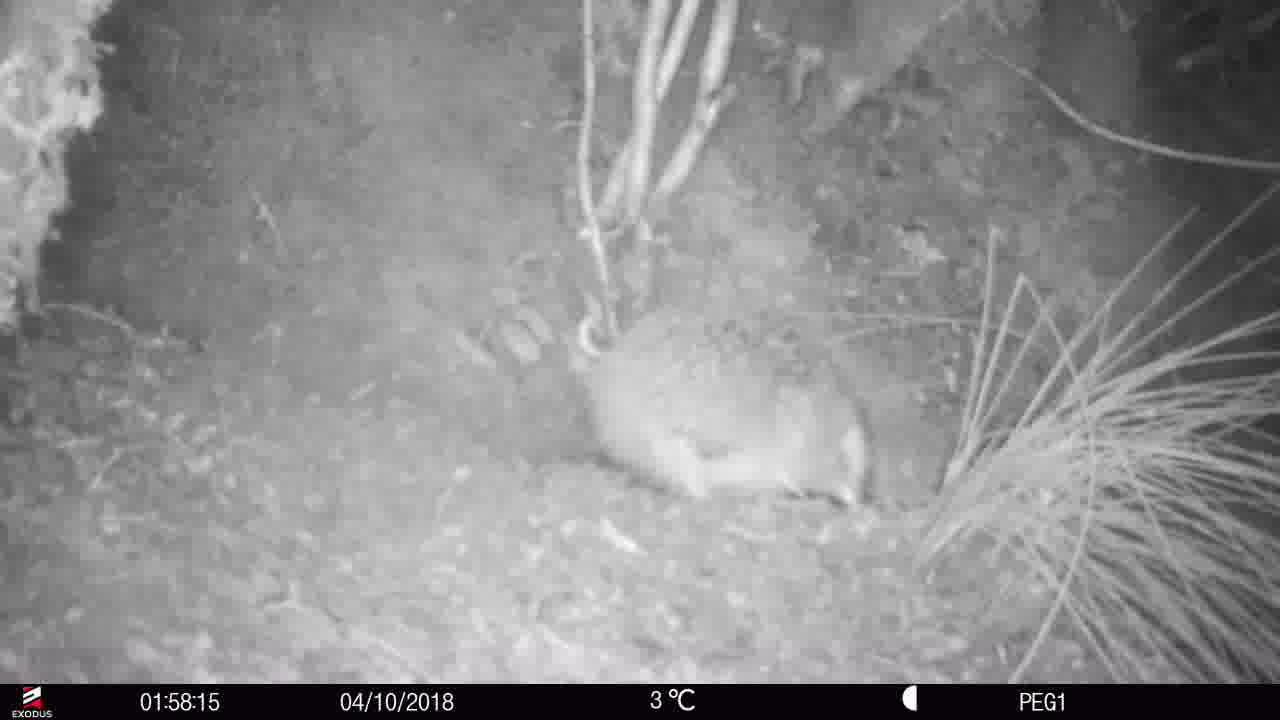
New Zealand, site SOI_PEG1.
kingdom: Animalia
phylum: Chordata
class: Aves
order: Apterygiformes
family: Apterygidae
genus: Apteryx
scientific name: Apteryx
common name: kiwi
Kiwi (Apteryx).